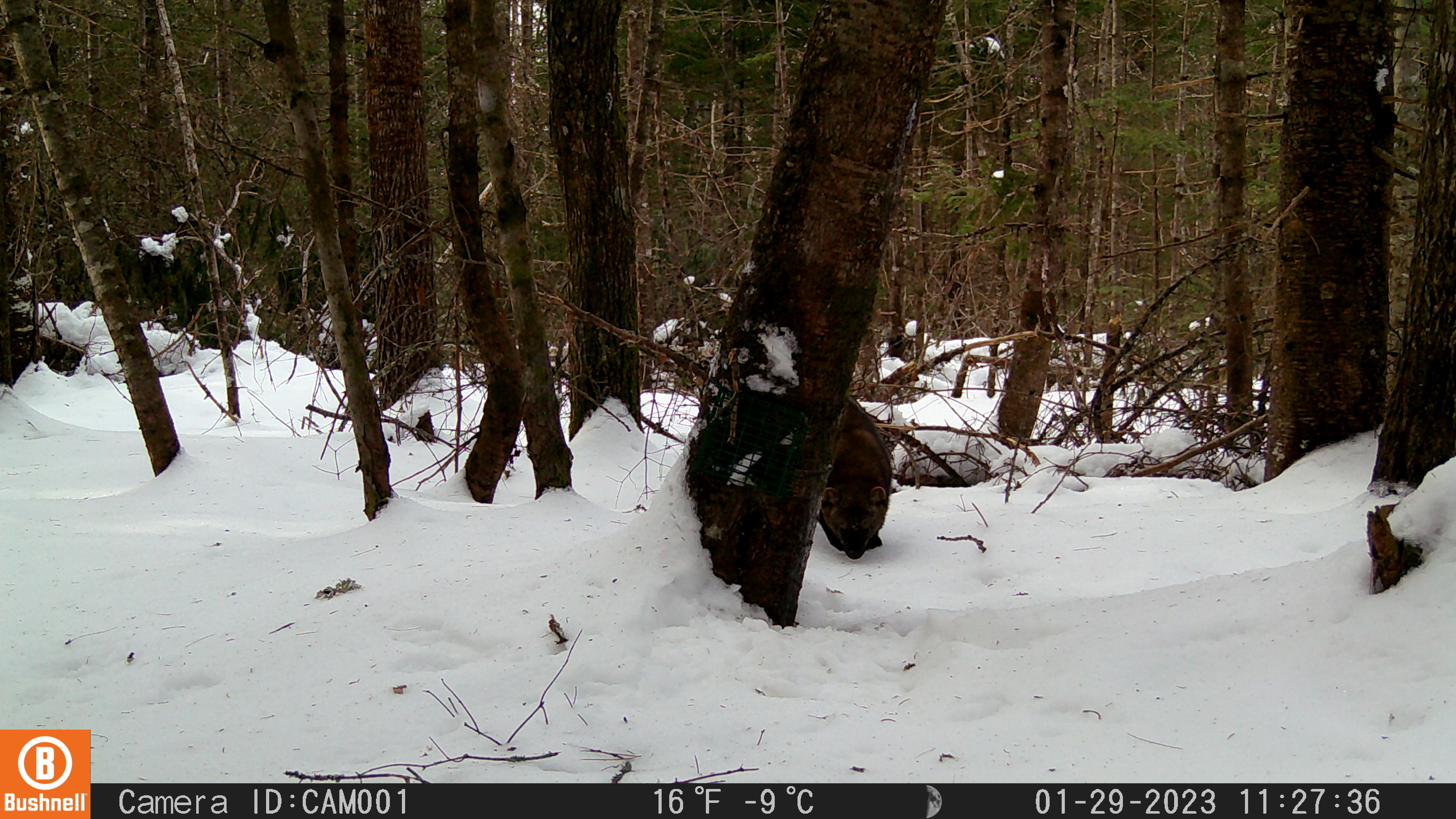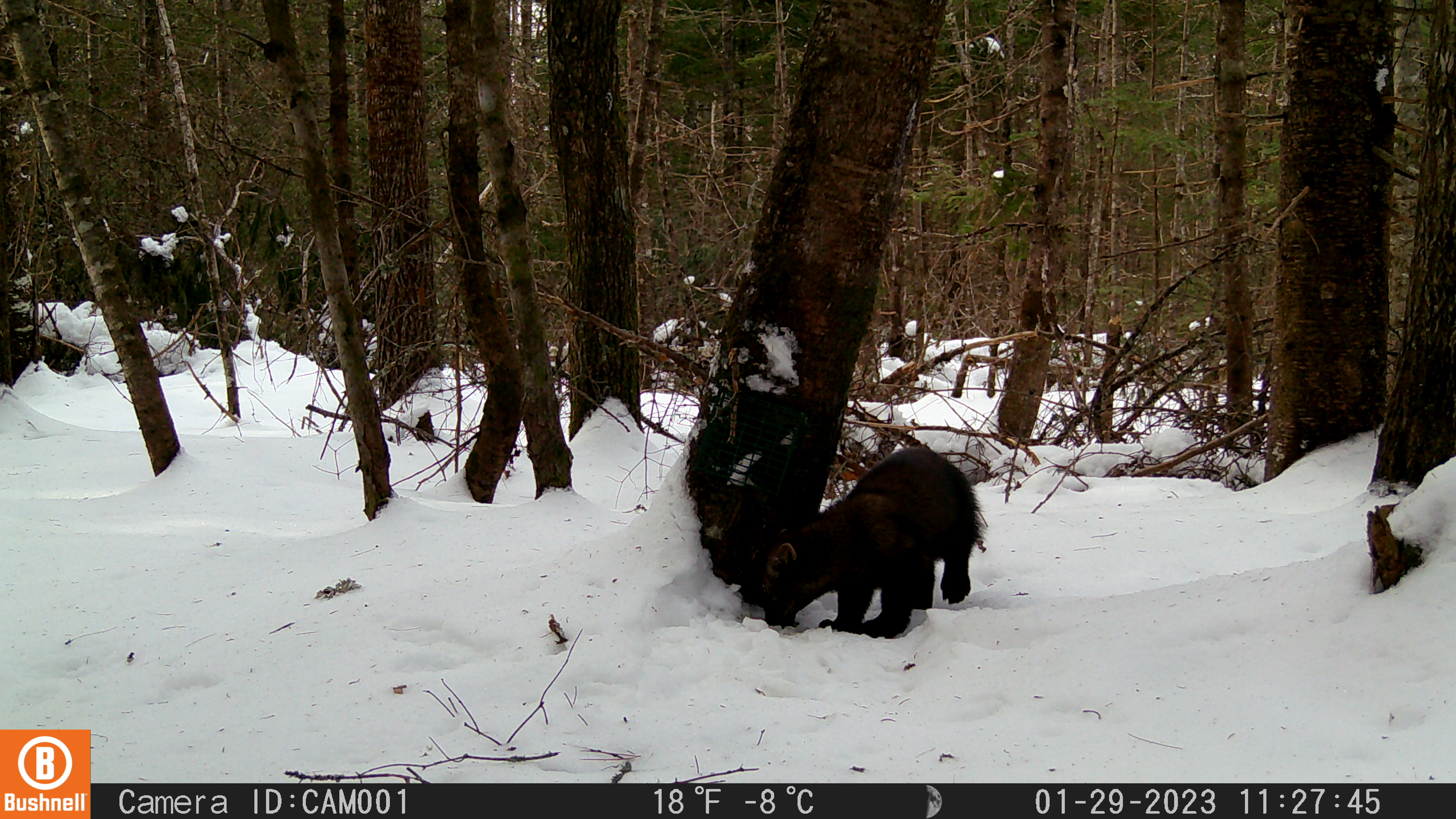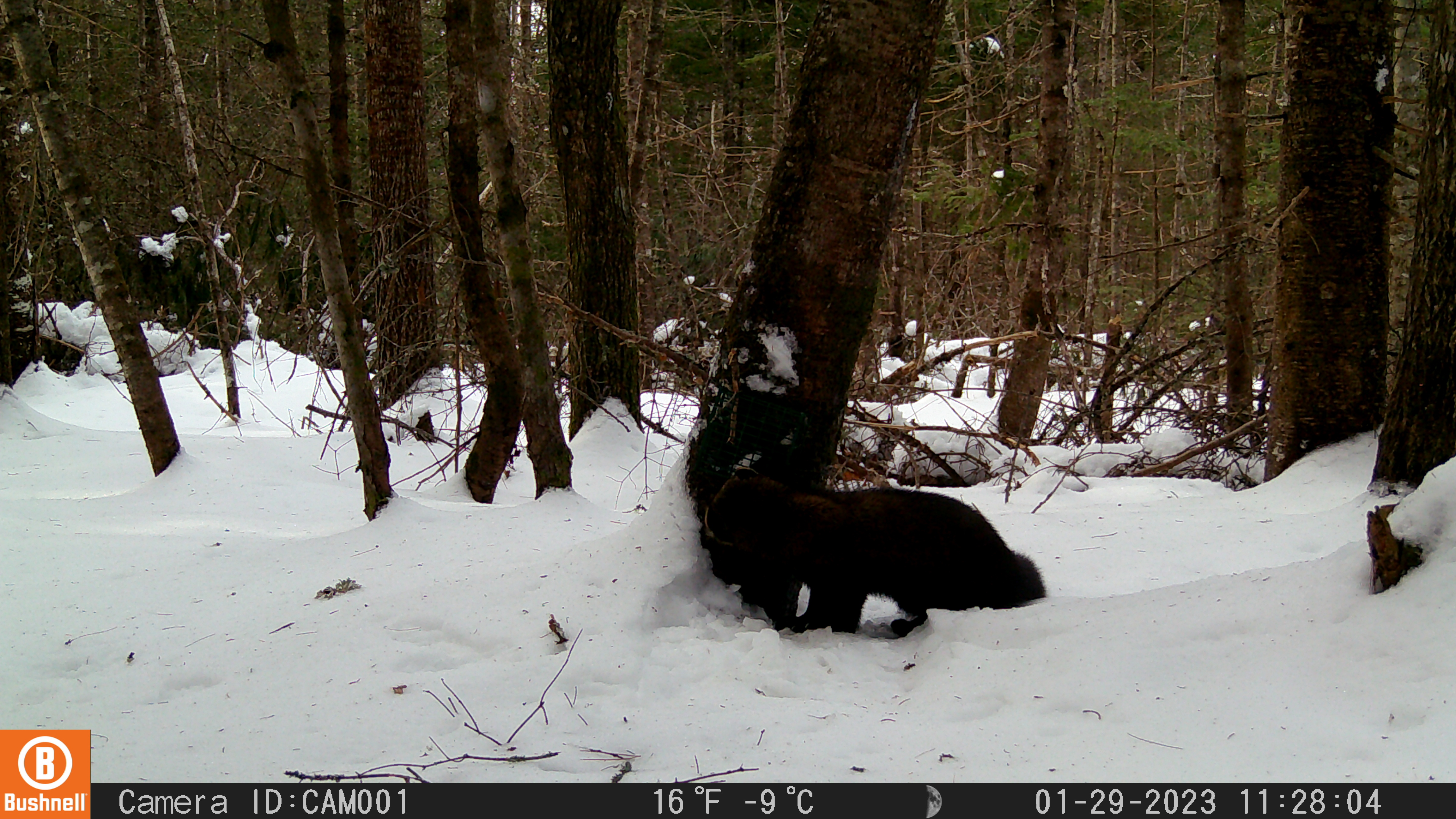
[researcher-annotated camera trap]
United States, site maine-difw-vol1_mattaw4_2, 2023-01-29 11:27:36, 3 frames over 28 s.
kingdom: Animalia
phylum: Chordata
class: Mammalia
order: Carnivora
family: Mustelidae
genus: Pekania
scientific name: Pekania pennanti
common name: fisher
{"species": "fisher (Pekania pennanti)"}